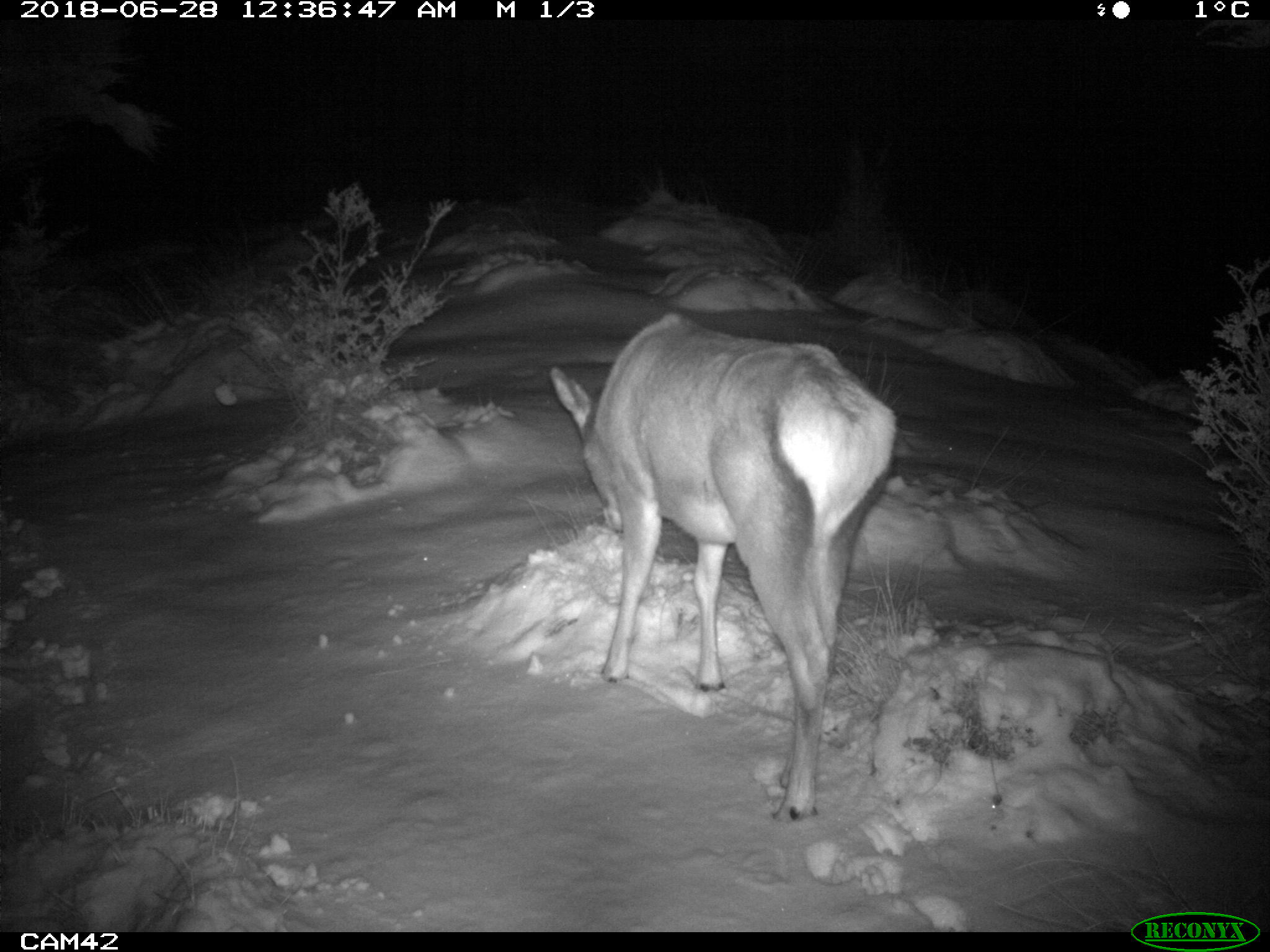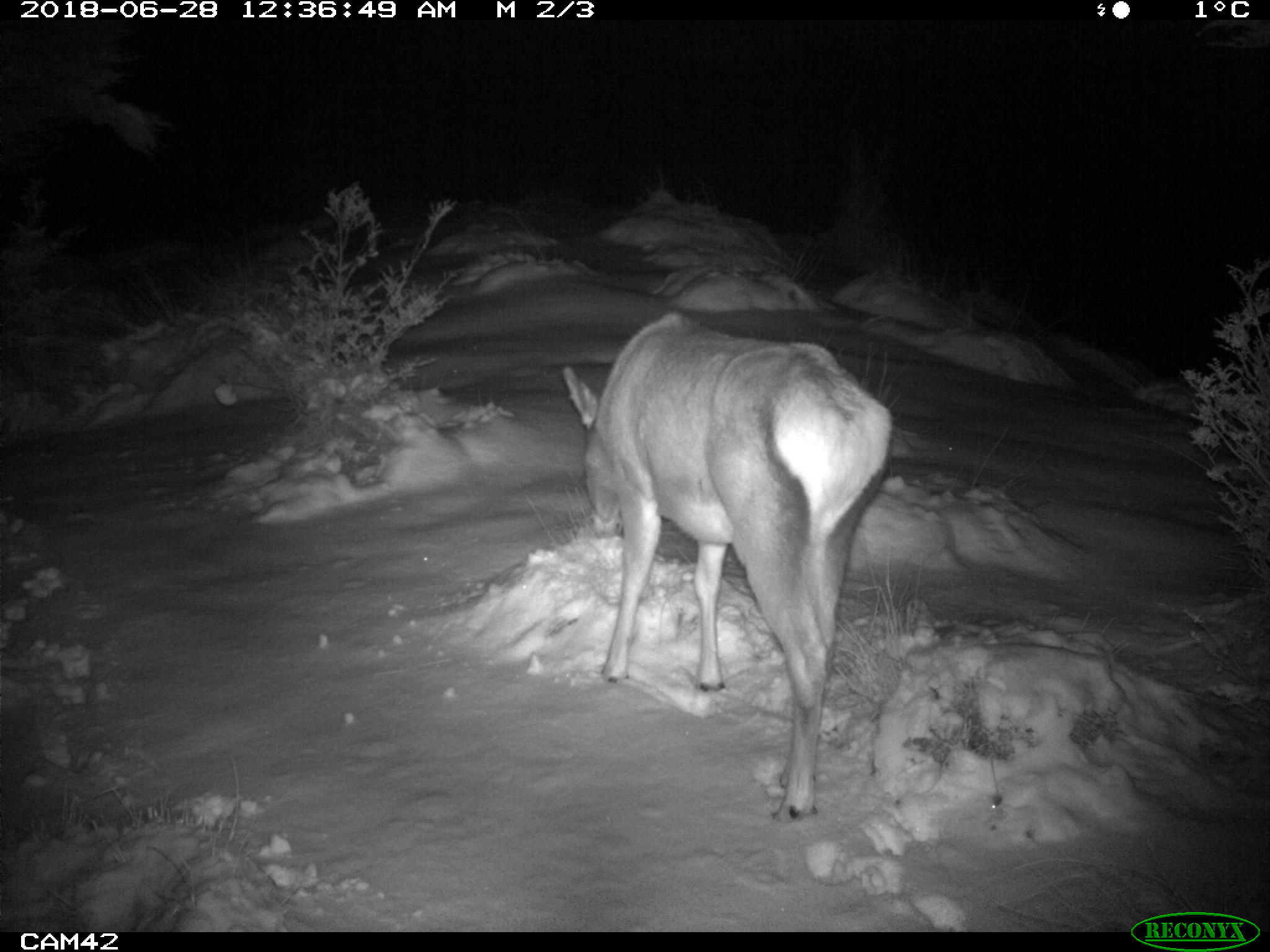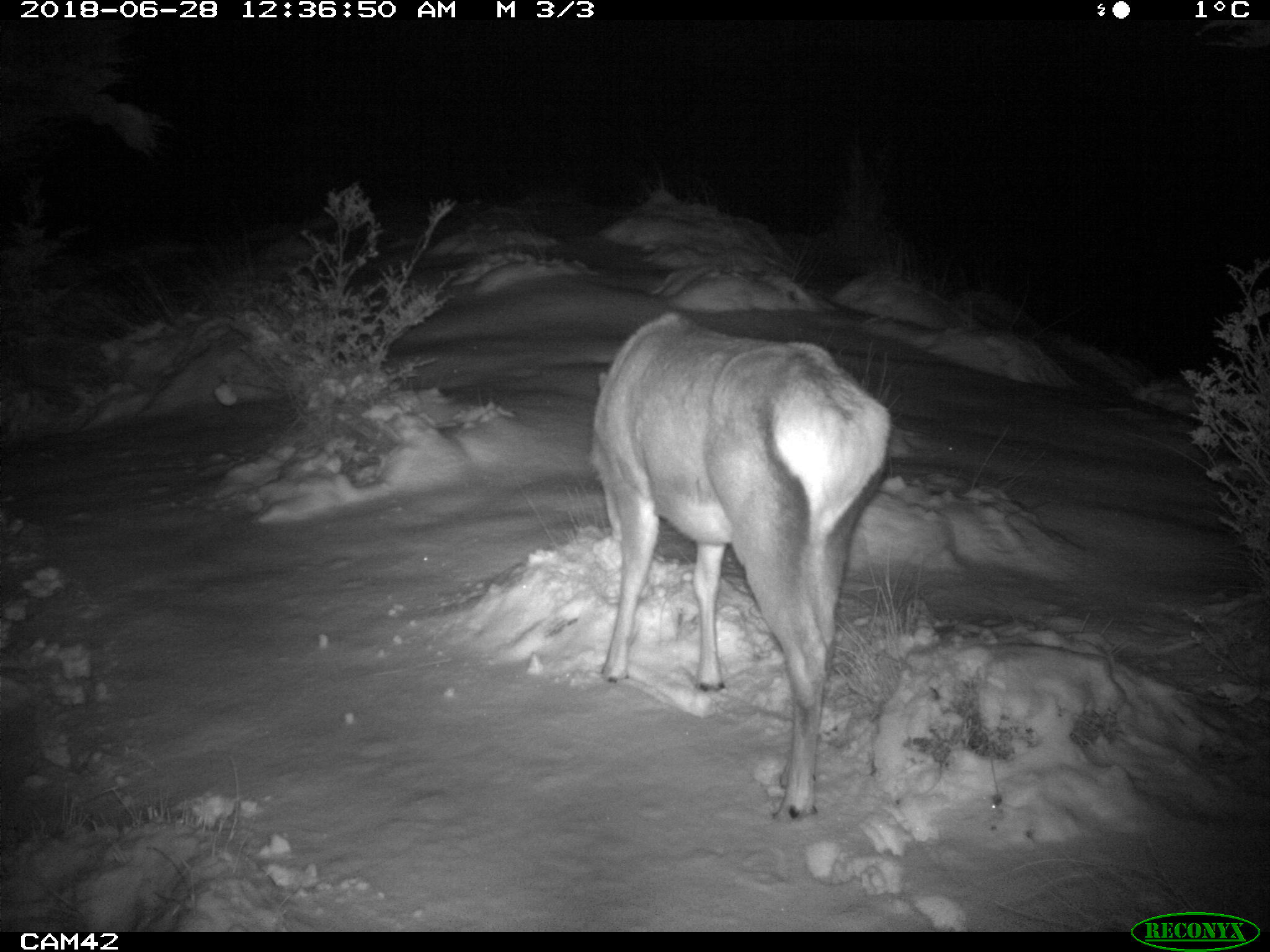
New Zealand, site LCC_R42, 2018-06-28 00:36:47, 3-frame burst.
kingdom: Animalia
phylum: Chordata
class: Mammalia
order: Artiodactyla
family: Cervidae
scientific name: Cervidae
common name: deer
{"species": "deer (Cervidae)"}